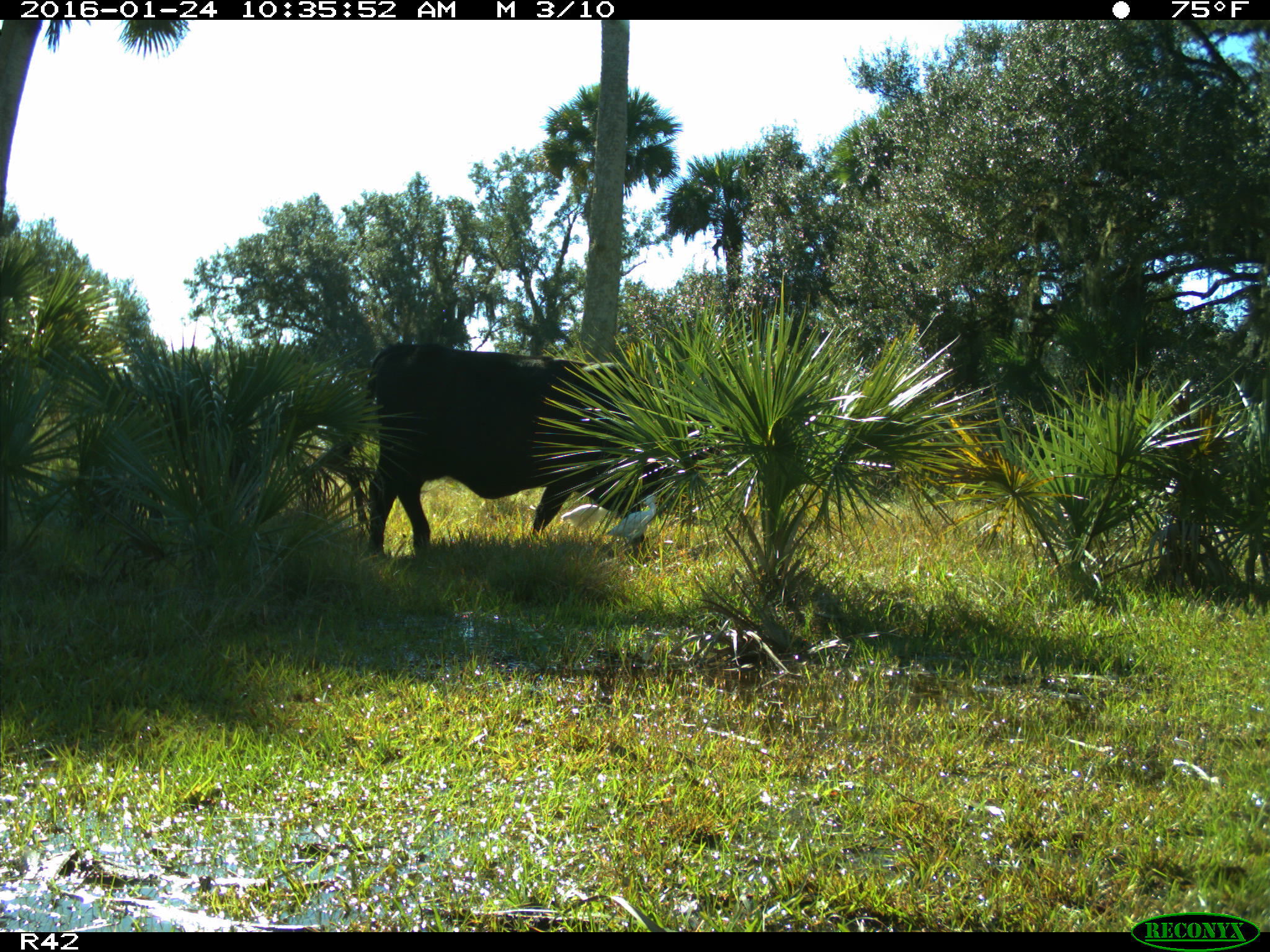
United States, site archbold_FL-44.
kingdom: Animalia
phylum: Chordata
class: Mammalia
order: Artiodactyla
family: Bovidae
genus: Bos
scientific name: Bos taurus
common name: domestic cow